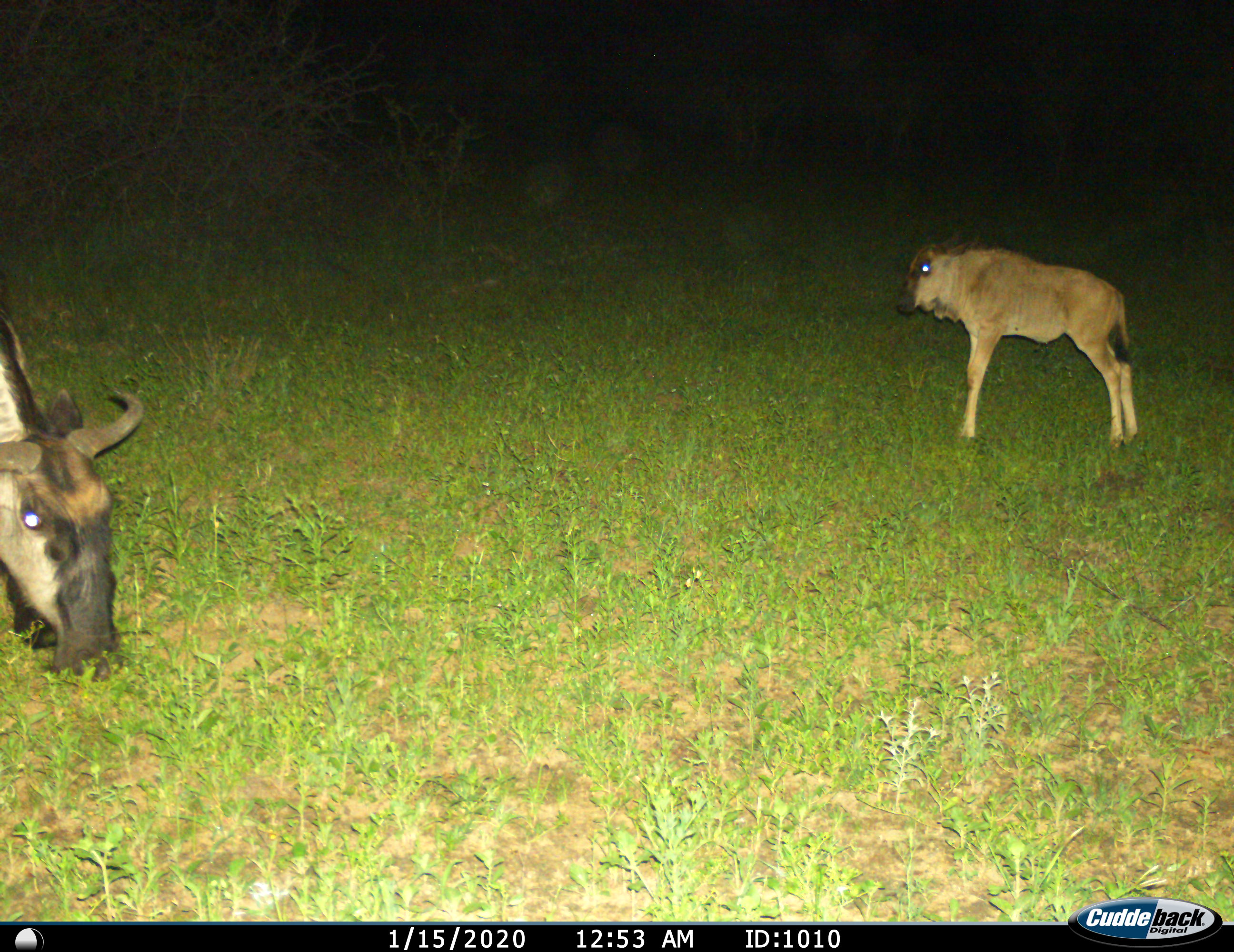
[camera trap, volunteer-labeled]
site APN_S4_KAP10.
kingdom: Animalia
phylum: Chordata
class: Mammalia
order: Artiodactyla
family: Bovidae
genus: Connochaetes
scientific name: Connochaetes taurinus taurinus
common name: blue wildebeest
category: wildebeestblue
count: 2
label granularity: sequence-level